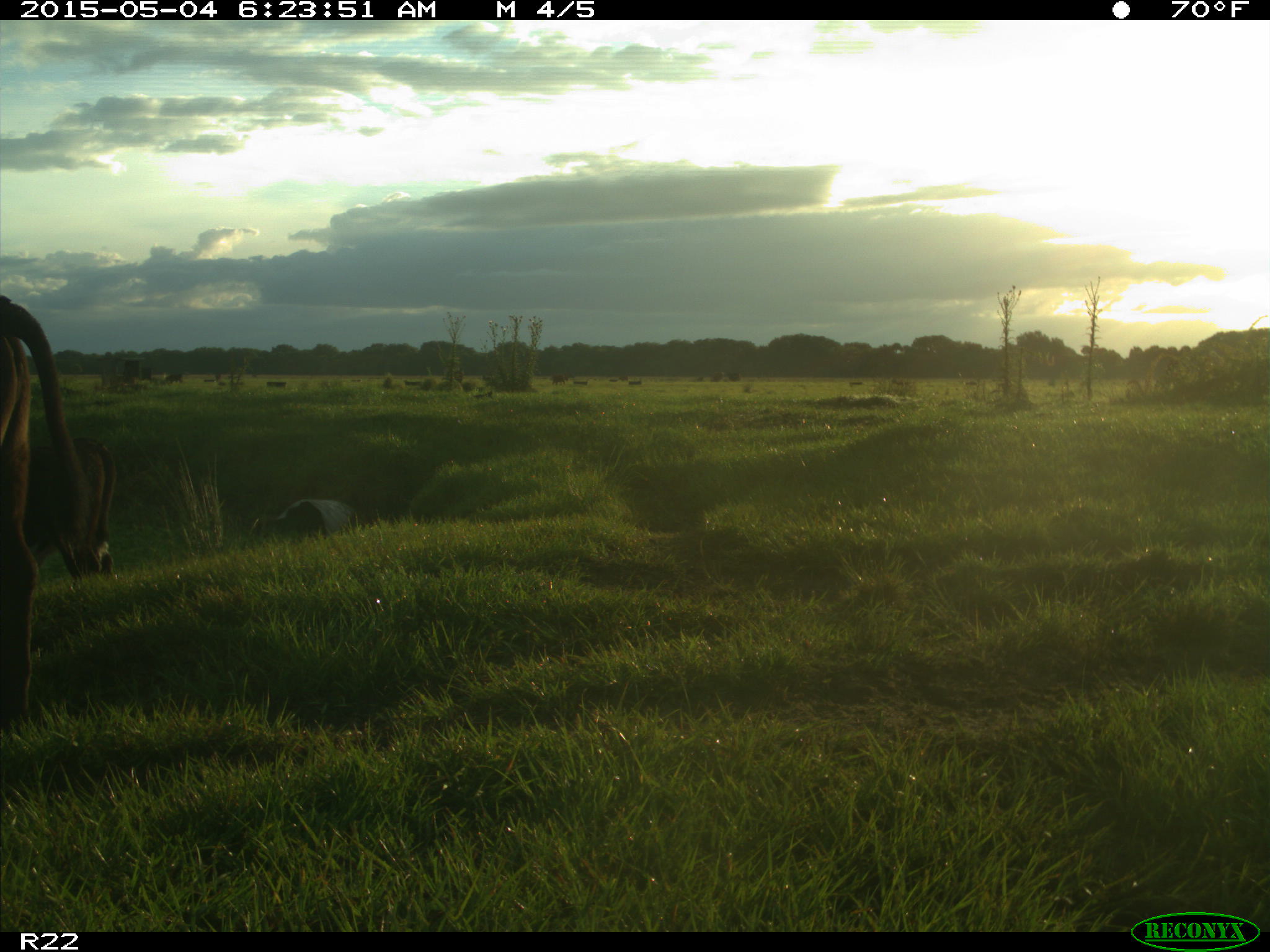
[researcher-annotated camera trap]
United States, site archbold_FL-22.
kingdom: Animalia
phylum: Chordata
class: Mammalia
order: Artiodactyla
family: Bovidae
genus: Bos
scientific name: Bos taurus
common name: domestic cow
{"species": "Bos taurus (domestic cow)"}